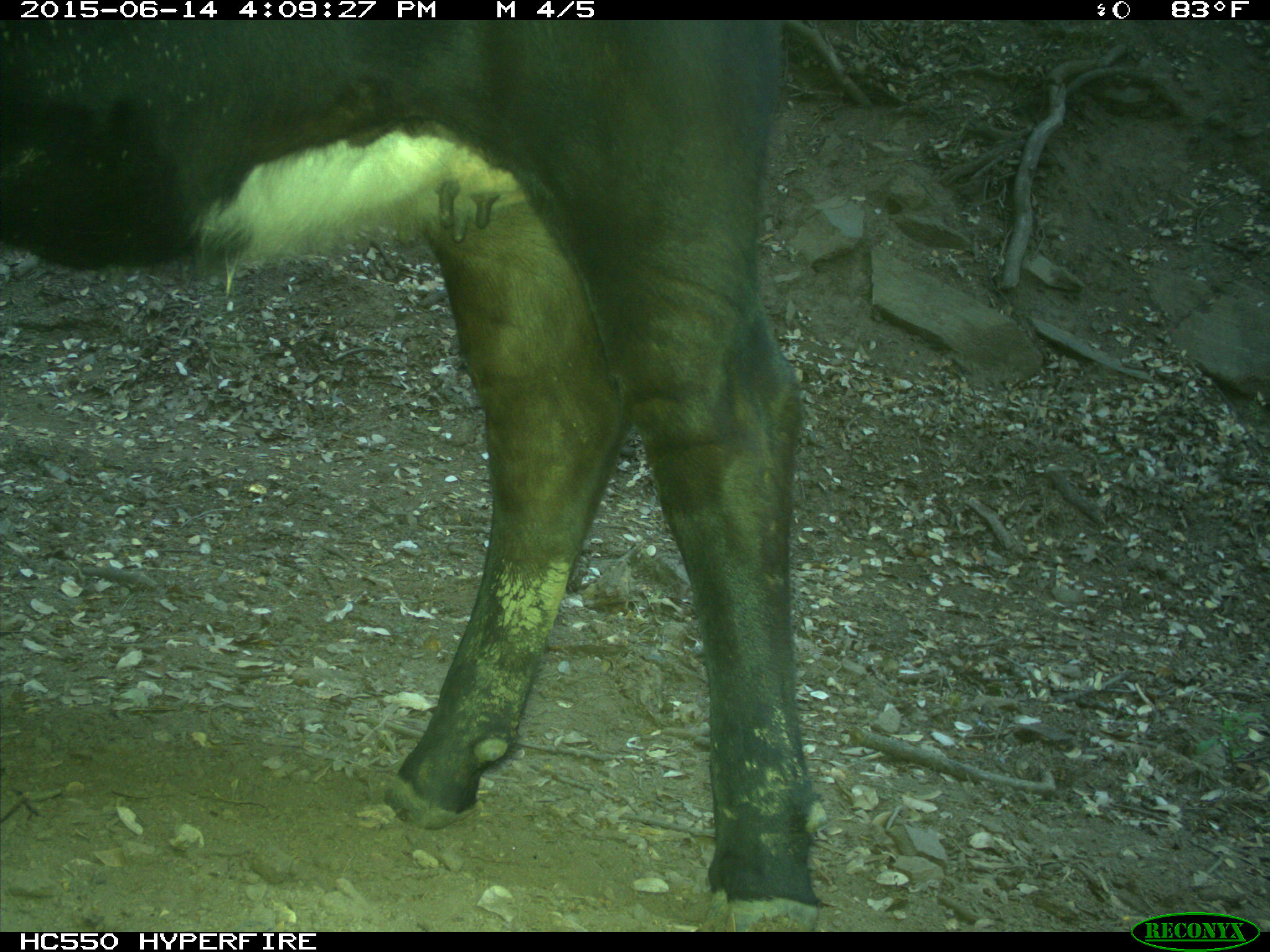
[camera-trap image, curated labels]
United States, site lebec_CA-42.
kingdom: Animalia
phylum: Chordata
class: Mammalia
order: Artiodactyla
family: Bovidae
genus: Bos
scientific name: Bos taurus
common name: domestic cow